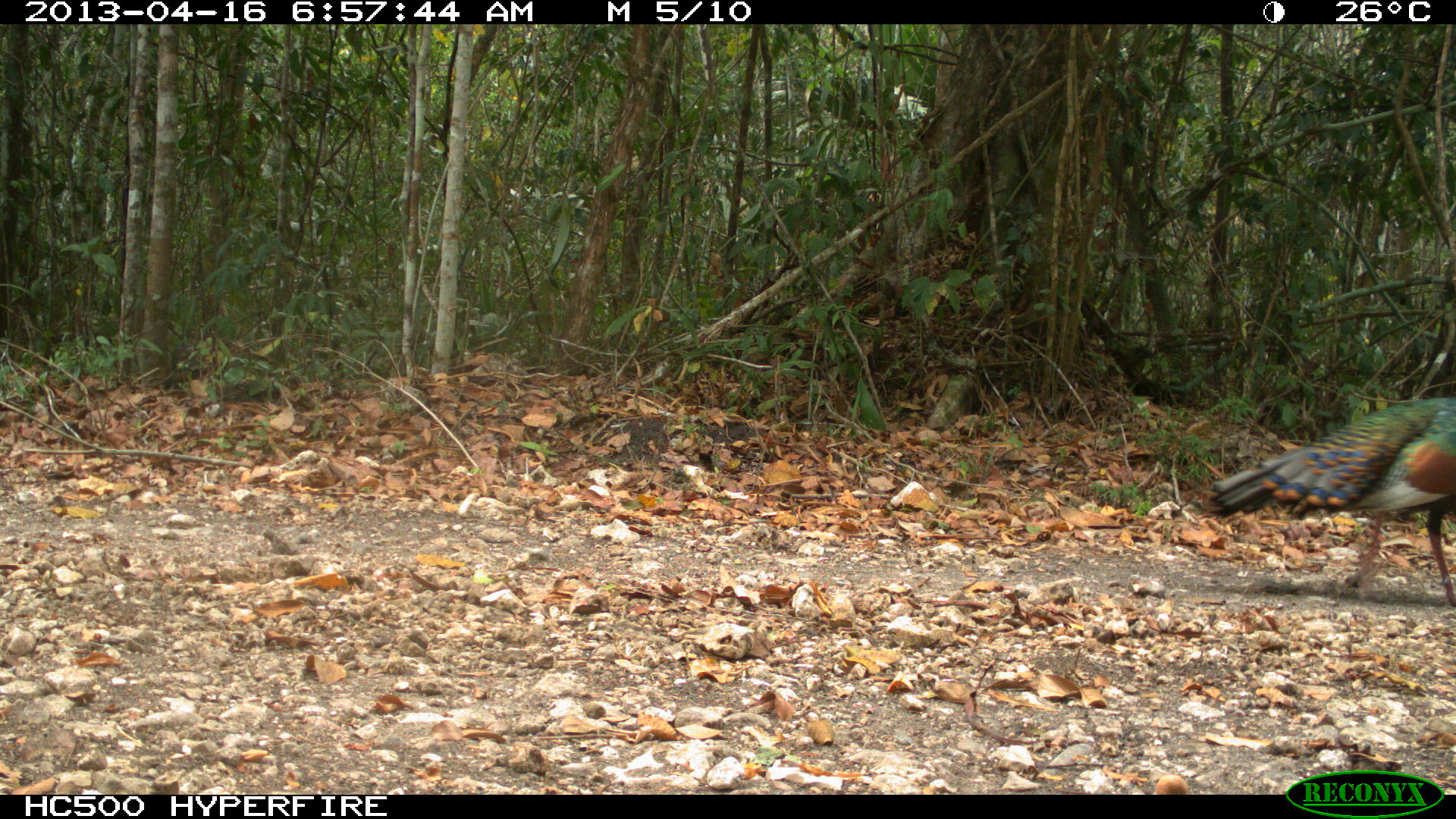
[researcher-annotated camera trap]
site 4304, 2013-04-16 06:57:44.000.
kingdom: Animalia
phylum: Chordata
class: Aves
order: Galliformes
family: Phasianidae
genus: Meleagris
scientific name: Meleagris ocellata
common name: ocellated turkey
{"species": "Meleagris ocellata (ocellated turkey)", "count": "1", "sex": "male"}